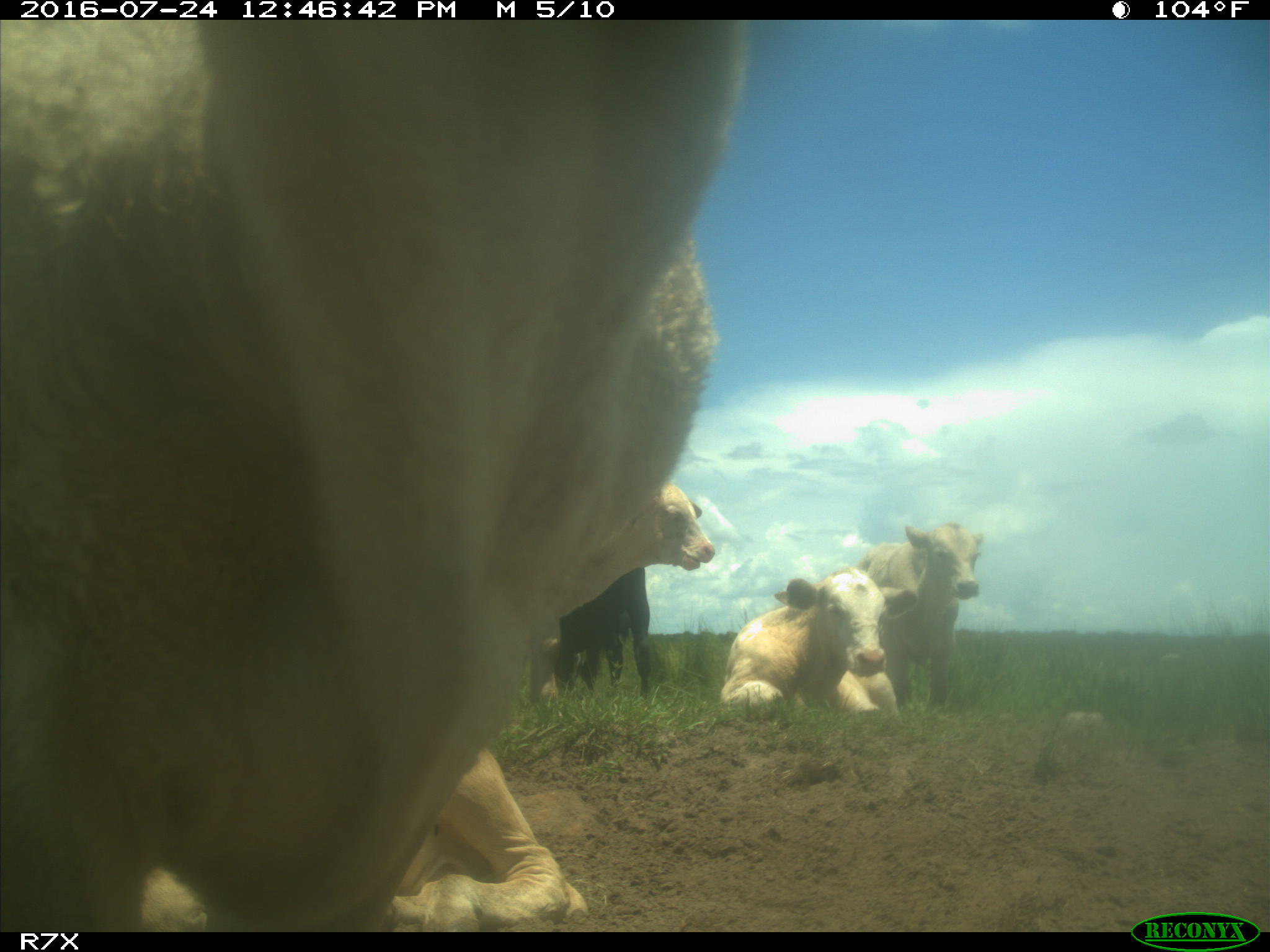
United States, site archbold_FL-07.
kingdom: Animalia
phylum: Chordata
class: Mammalia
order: Artiodactyla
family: Bovidae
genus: Bos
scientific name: Bos taurus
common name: domestic cow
Bos taurus (domestic cow).